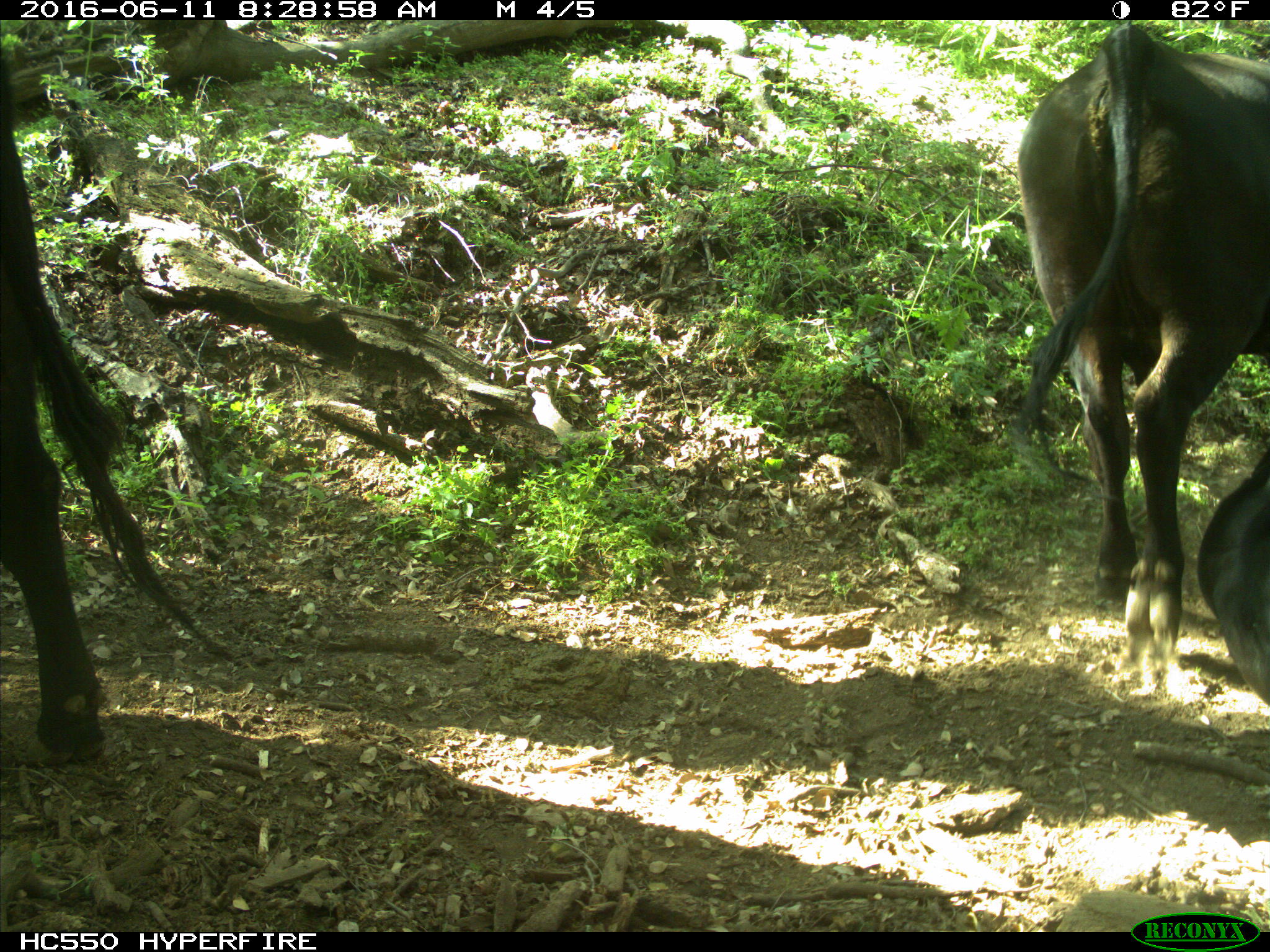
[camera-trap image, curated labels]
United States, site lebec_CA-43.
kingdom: Animalia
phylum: Chordata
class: Mammalia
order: Artiodactyla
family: Bovidae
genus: Bos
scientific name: Bos taurus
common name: domestic cow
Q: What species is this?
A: Bos taurus (domestic cow).